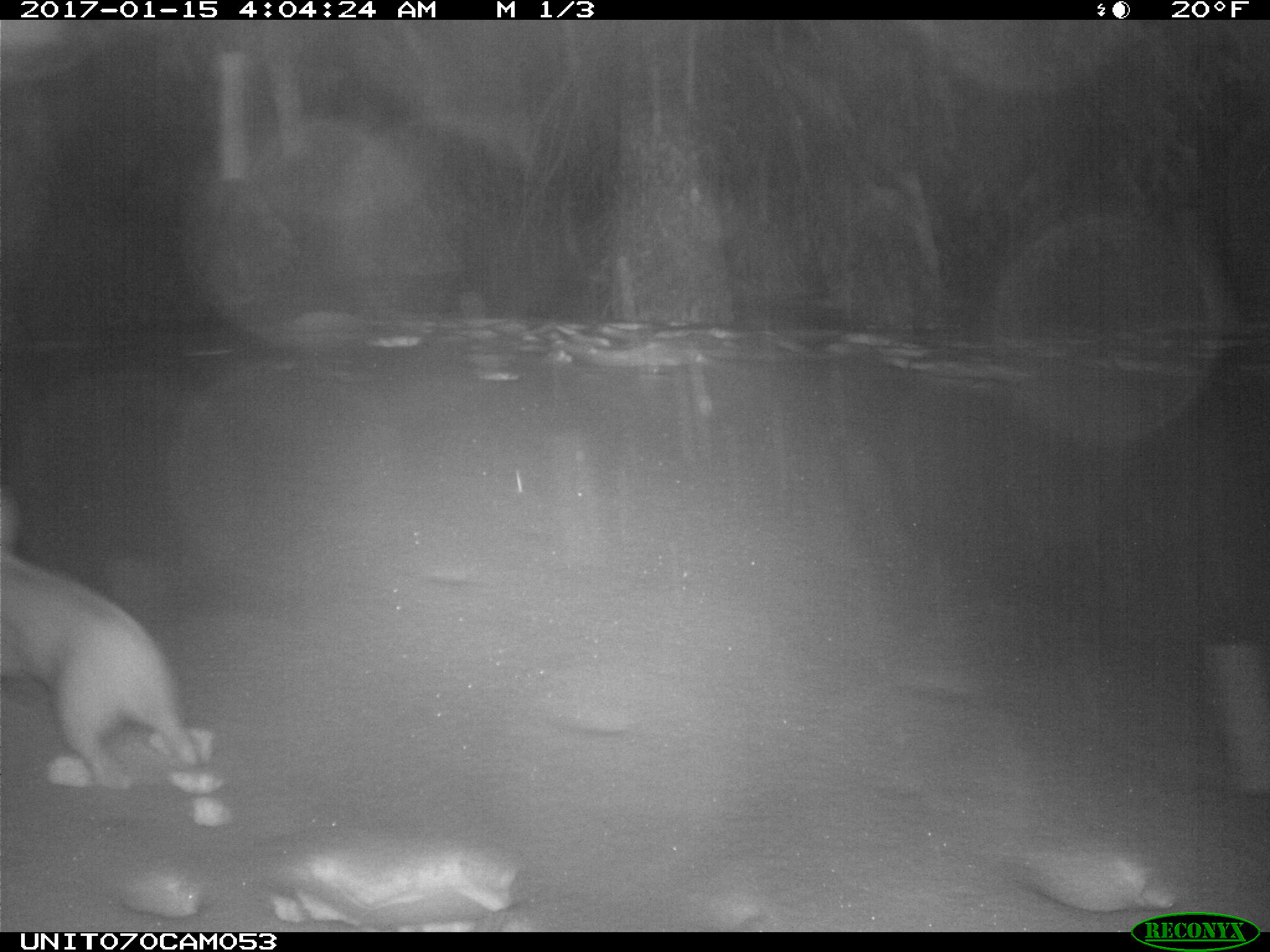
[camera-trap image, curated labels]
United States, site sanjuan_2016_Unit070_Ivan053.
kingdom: Animalia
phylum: Chordata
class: Mammalia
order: Lagomorpha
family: Leporidae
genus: Lepus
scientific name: Lepus americanus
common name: snowshoe hare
Lepus americanus (snowshoe hare).